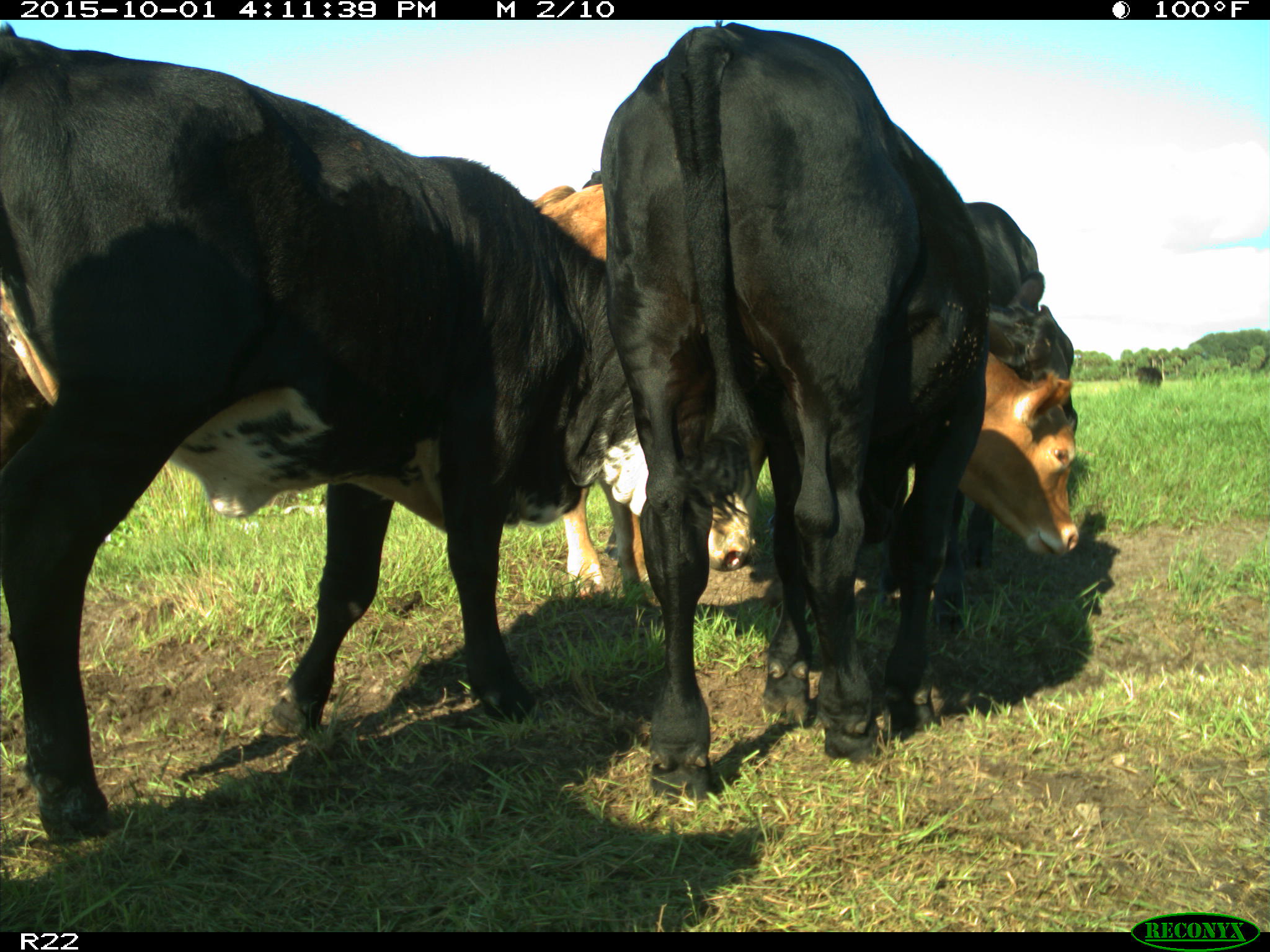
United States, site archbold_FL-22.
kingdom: Animalia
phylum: Chordata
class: Mammalia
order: Artiodactyla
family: Bovidae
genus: Bos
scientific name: Bos taurus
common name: domestic cow